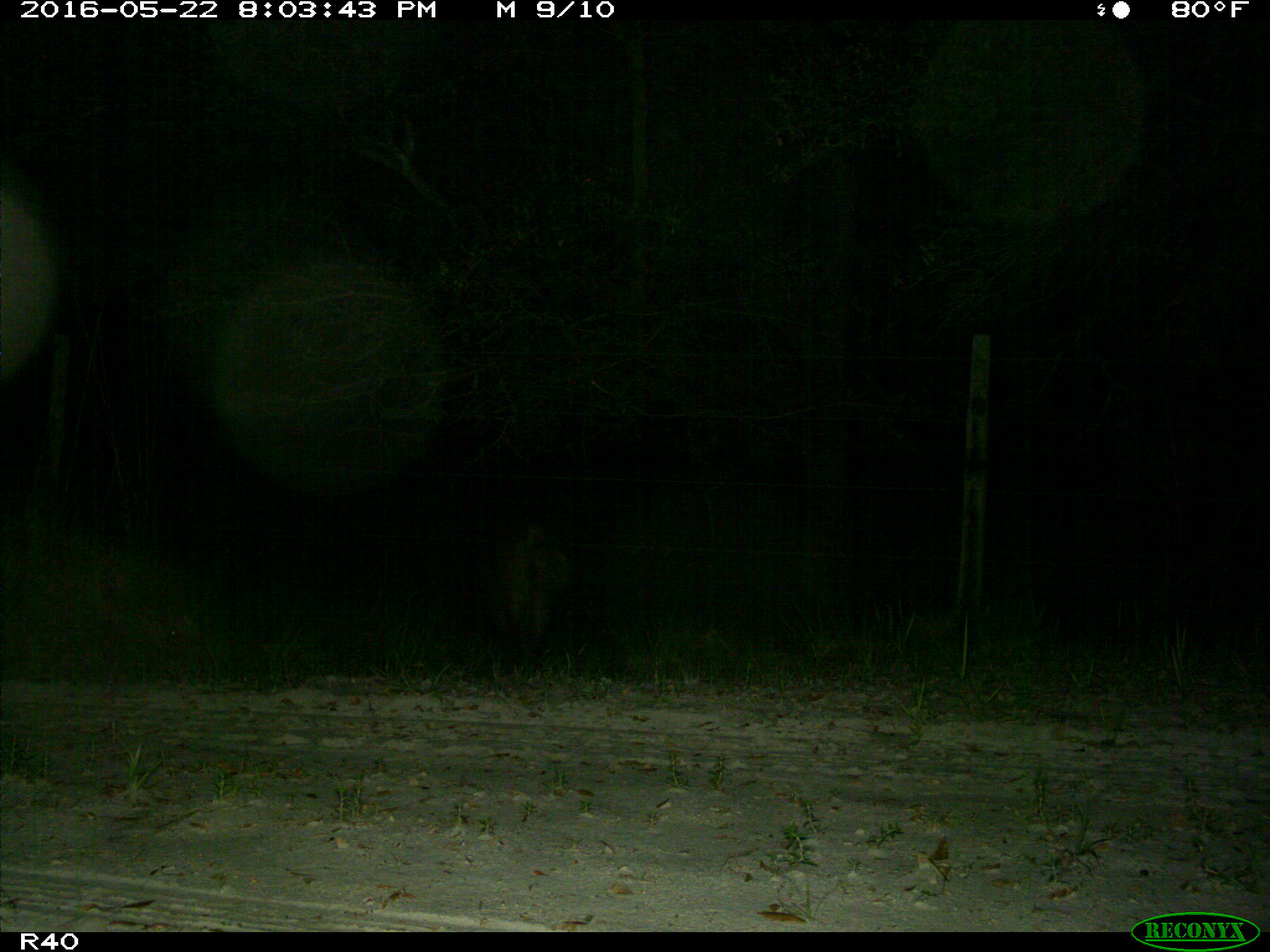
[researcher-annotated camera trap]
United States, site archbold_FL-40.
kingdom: Animalia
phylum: Chordata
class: Mammalia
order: Artiodactyla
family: Suidae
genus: Sus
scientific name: Sus scrofa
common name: wild boar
Sus scrofa (wild boar).